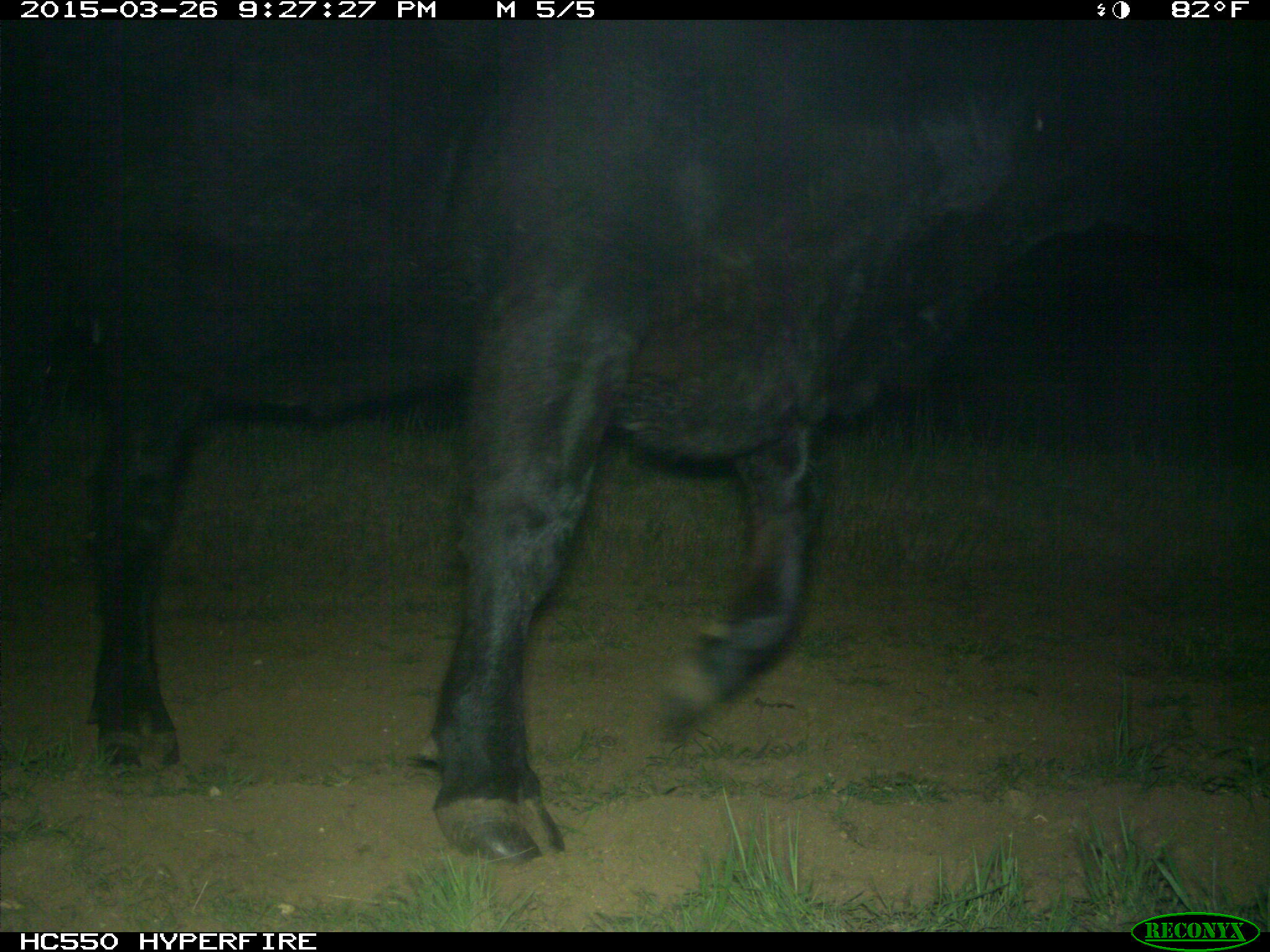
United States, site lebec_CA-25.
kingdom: Animalia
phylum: Chordata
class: Mammalia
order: Artiodactyla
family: Bovidae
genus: Bos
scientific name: Bos taurus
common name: domestic cow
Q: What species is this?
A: Bos taurus (domestic cow).